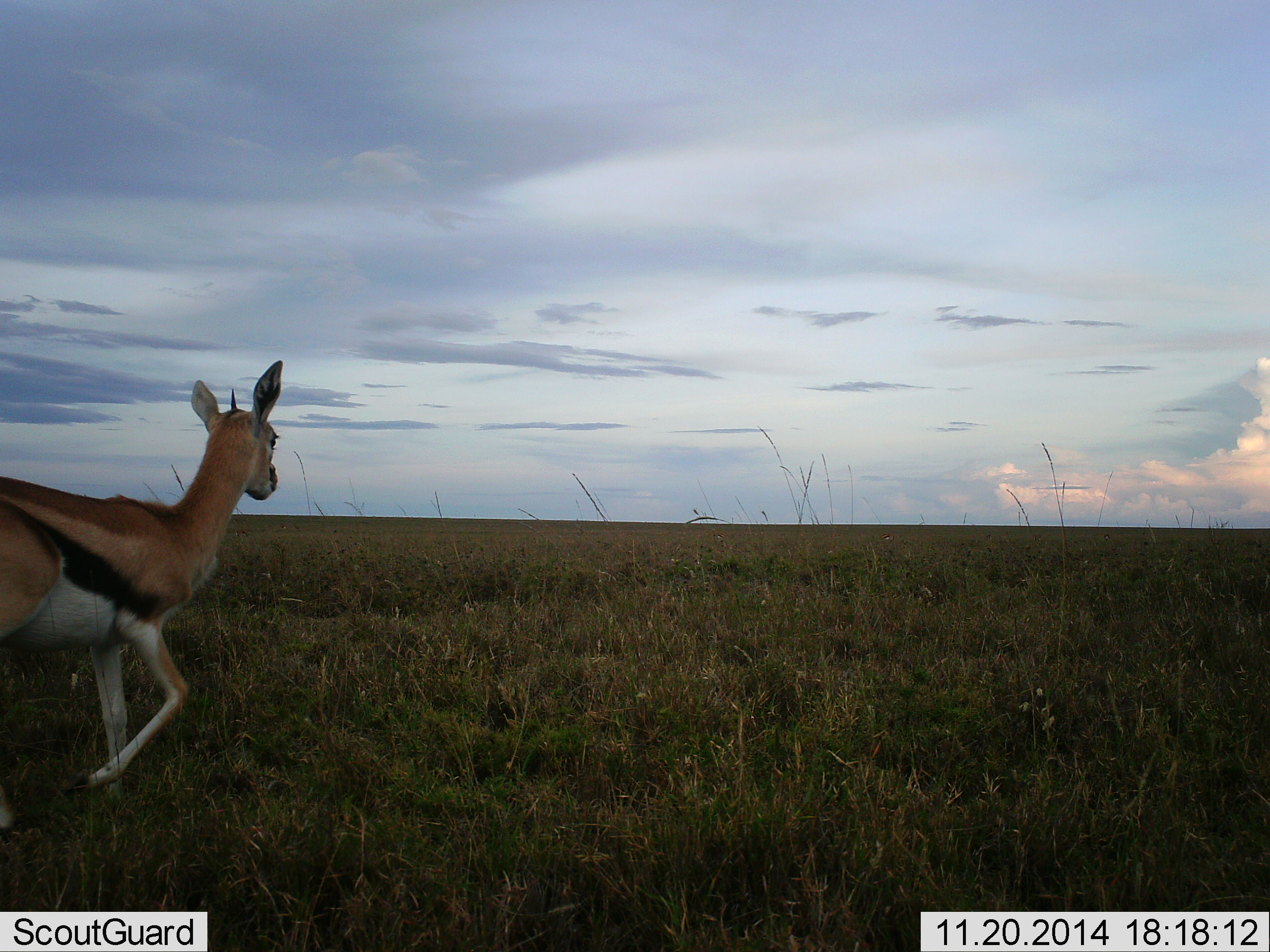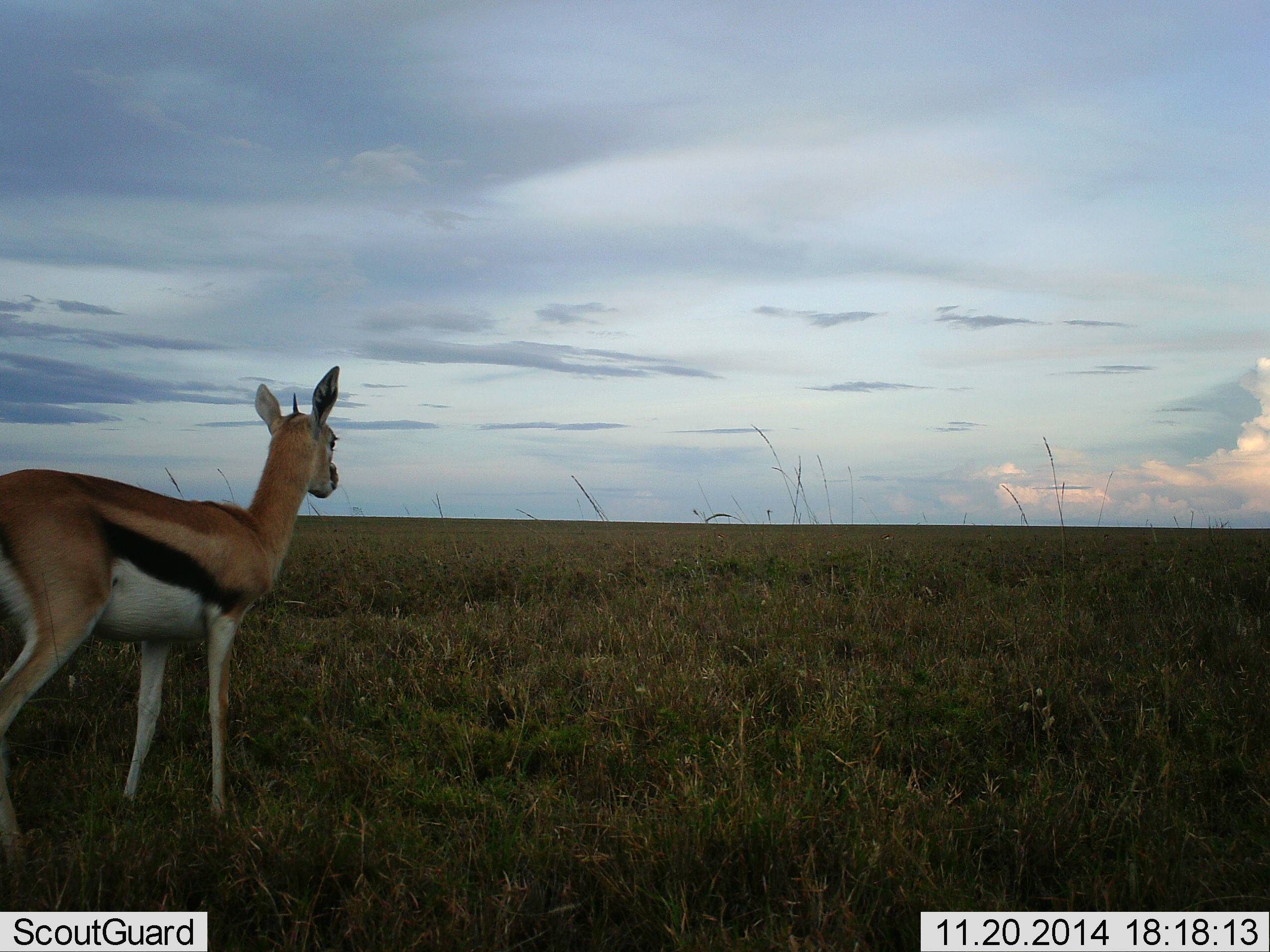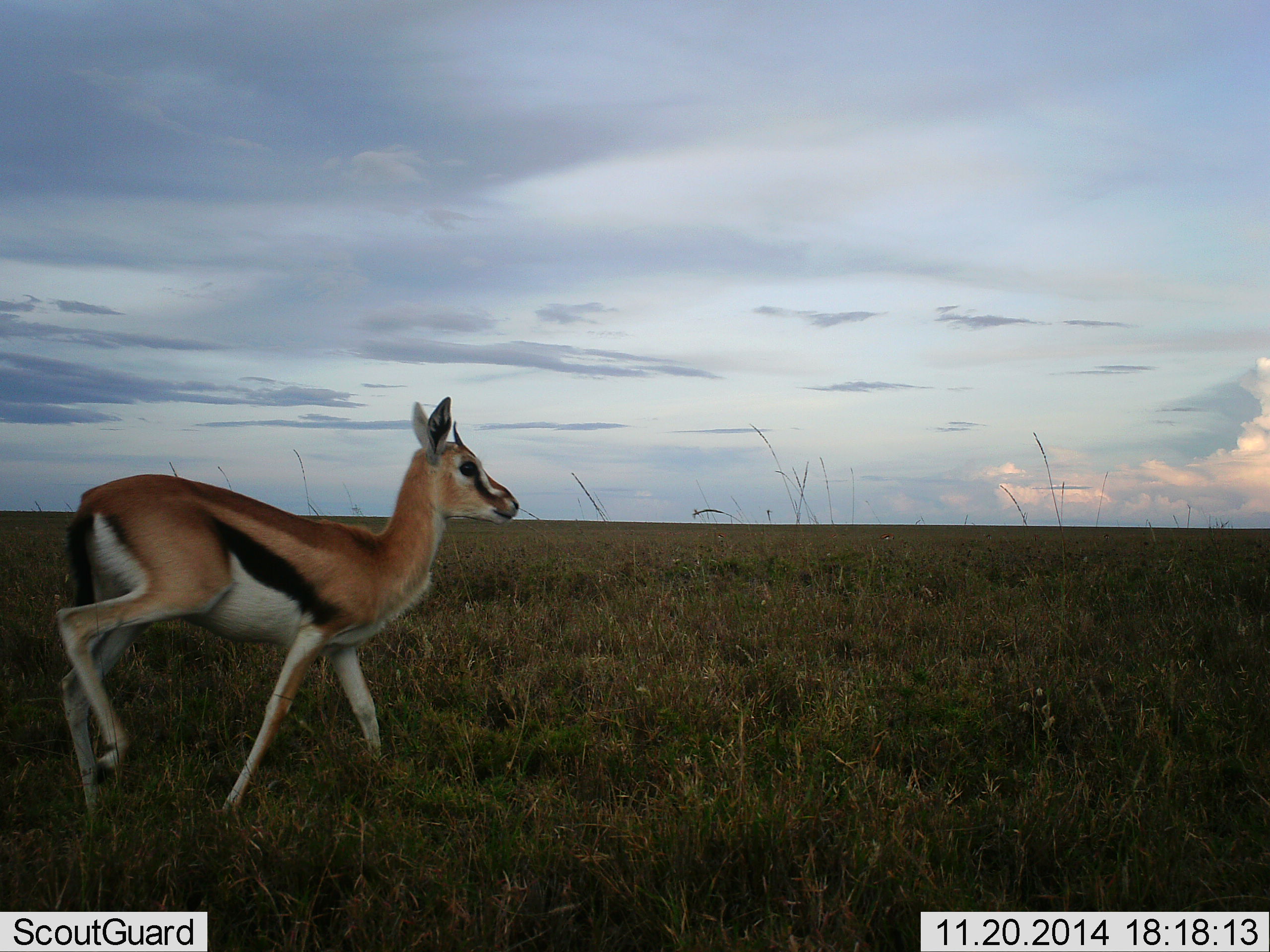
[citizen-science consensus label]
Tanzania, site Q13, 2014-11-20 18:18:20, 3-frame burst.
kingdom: Animalia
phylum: Chordata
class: Mammalia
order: Artiodactyla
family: Bovidae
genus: Eudorcas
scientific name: Eudorcas thomsonii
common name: thomson's gazelle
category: gazellethomsons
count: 1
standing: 20%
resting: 0%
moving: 80%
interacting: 0%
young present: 0%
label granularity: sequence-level